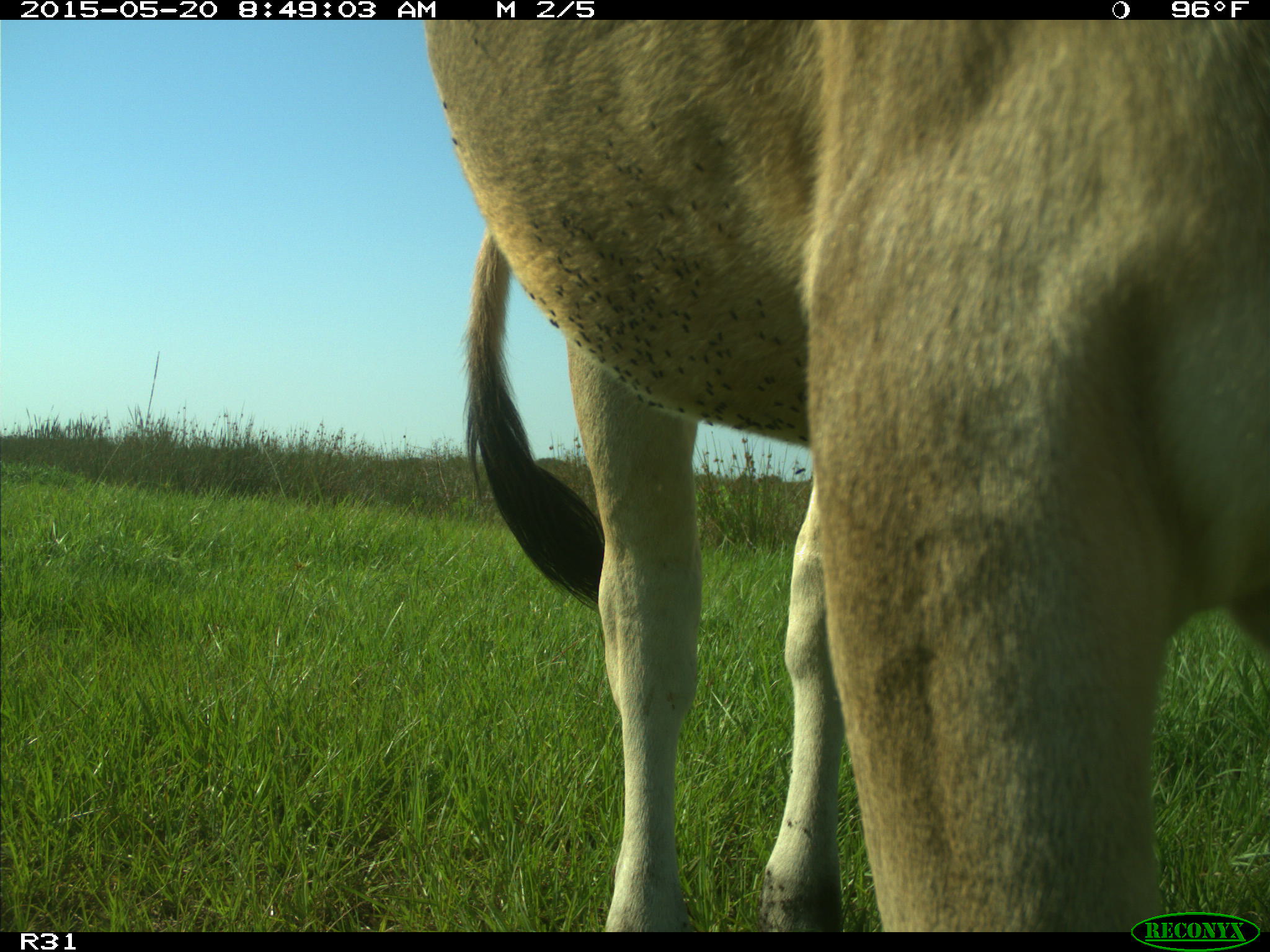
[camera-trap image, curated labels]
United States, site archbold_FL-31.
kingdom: Animalia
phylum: Chordata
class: Mammalia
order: Artiodactyla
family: Bovidae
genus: Bos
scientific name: Bos taurus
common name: domestic cow